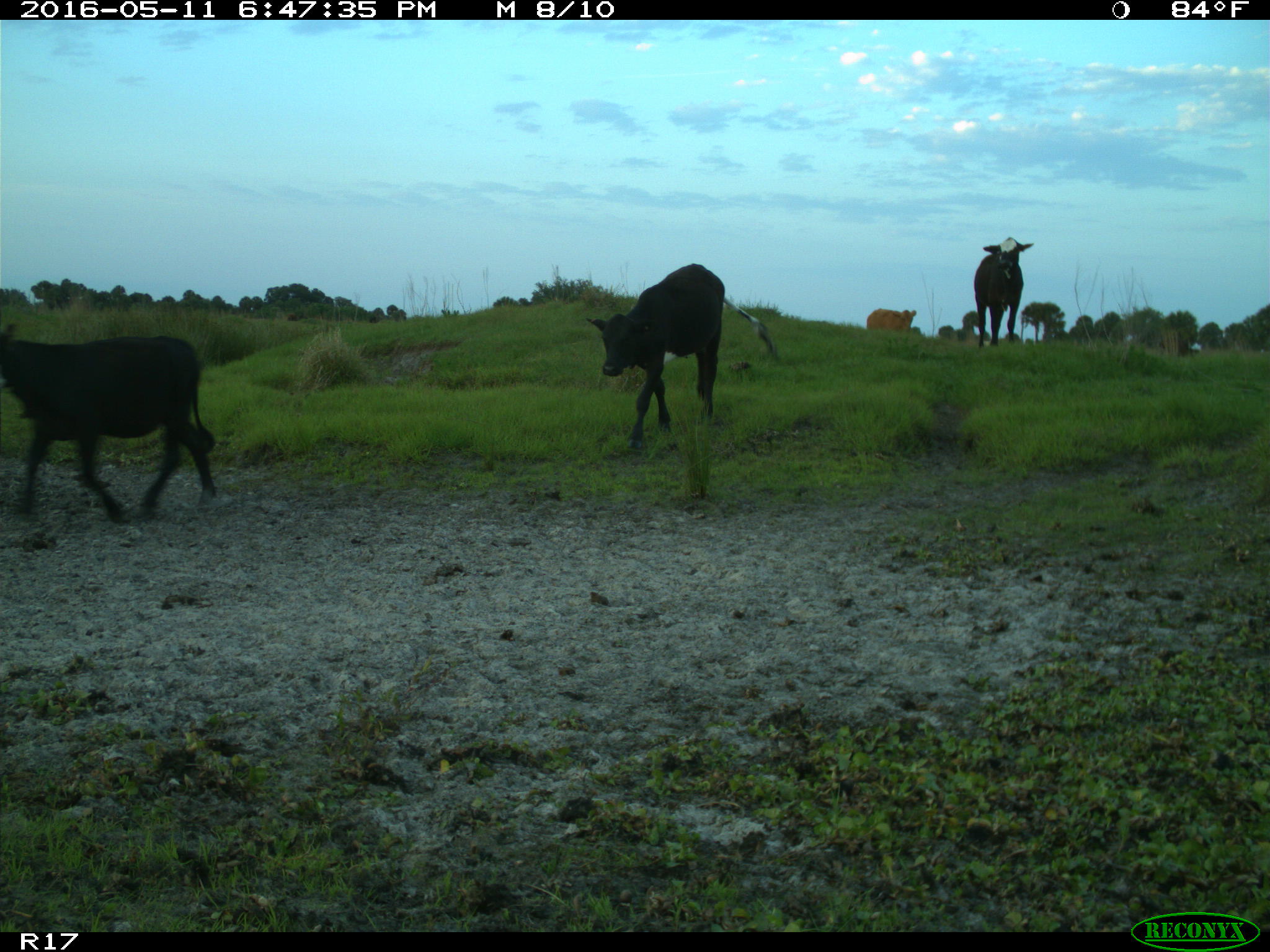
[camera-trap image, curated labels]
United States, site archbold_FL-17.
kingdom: Animalia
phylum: Chordata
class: Mammalia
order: Artiodactyla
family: Bovidae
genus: Bos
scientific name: Bos taurus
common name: domestic cow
Bos taurus (domestic cow).